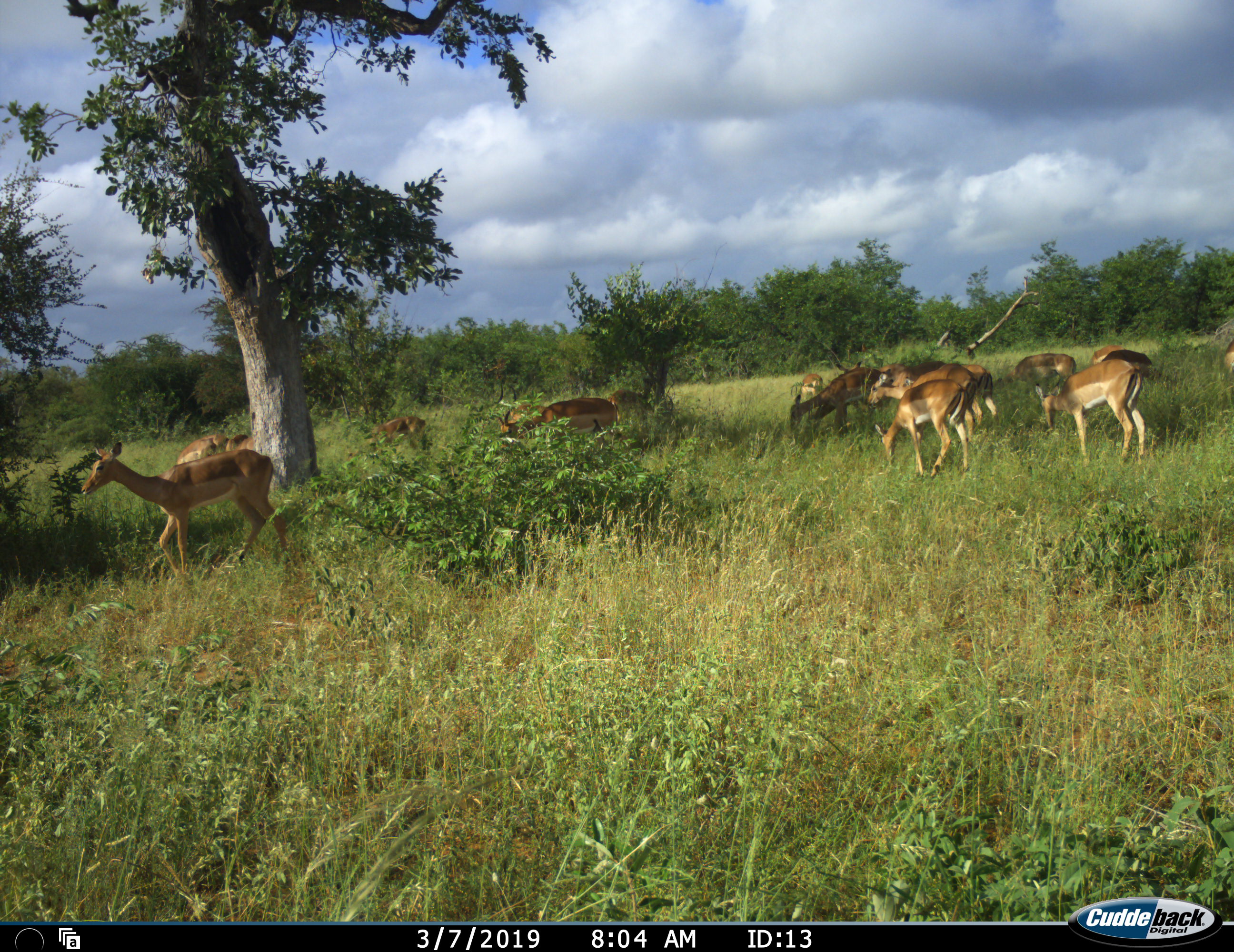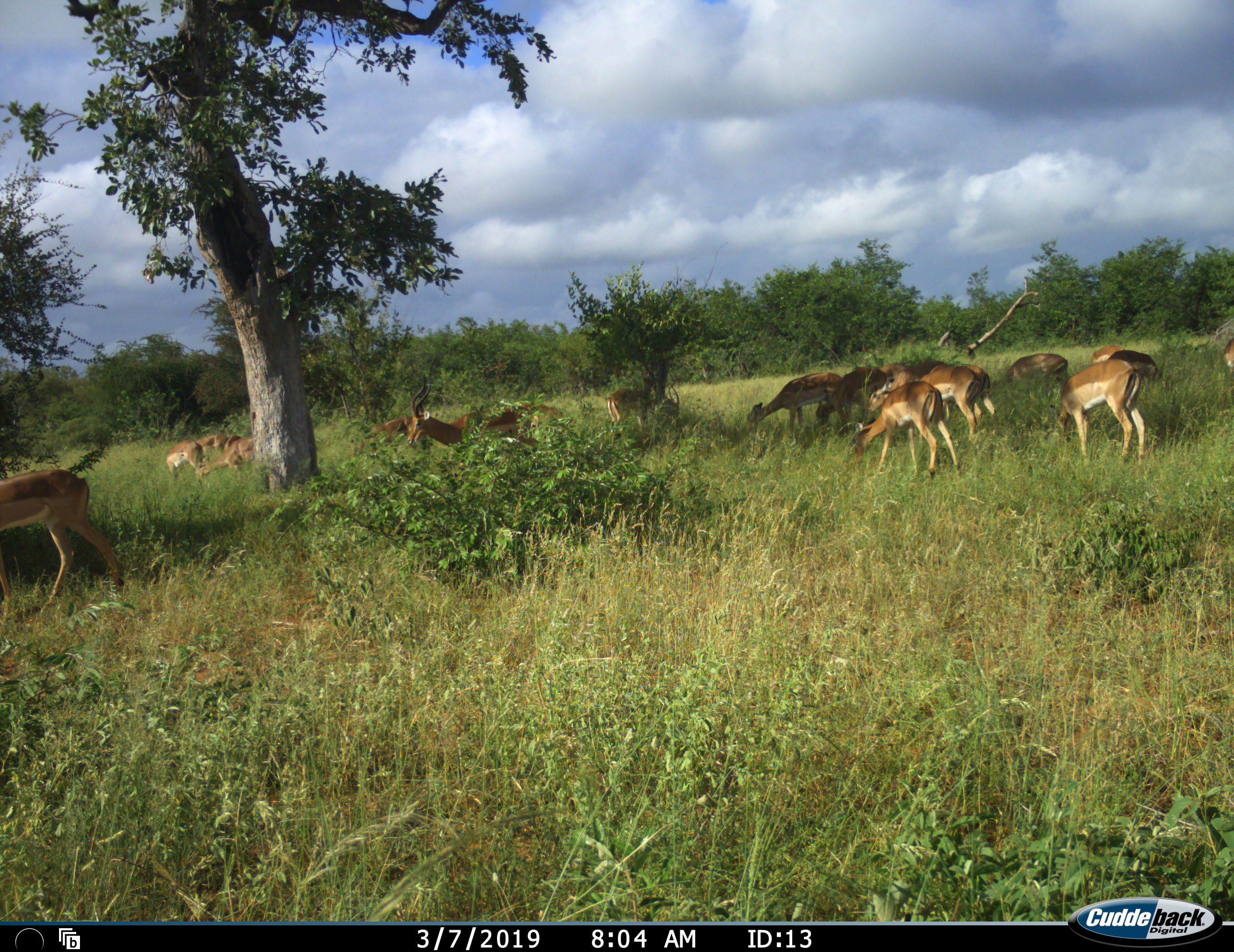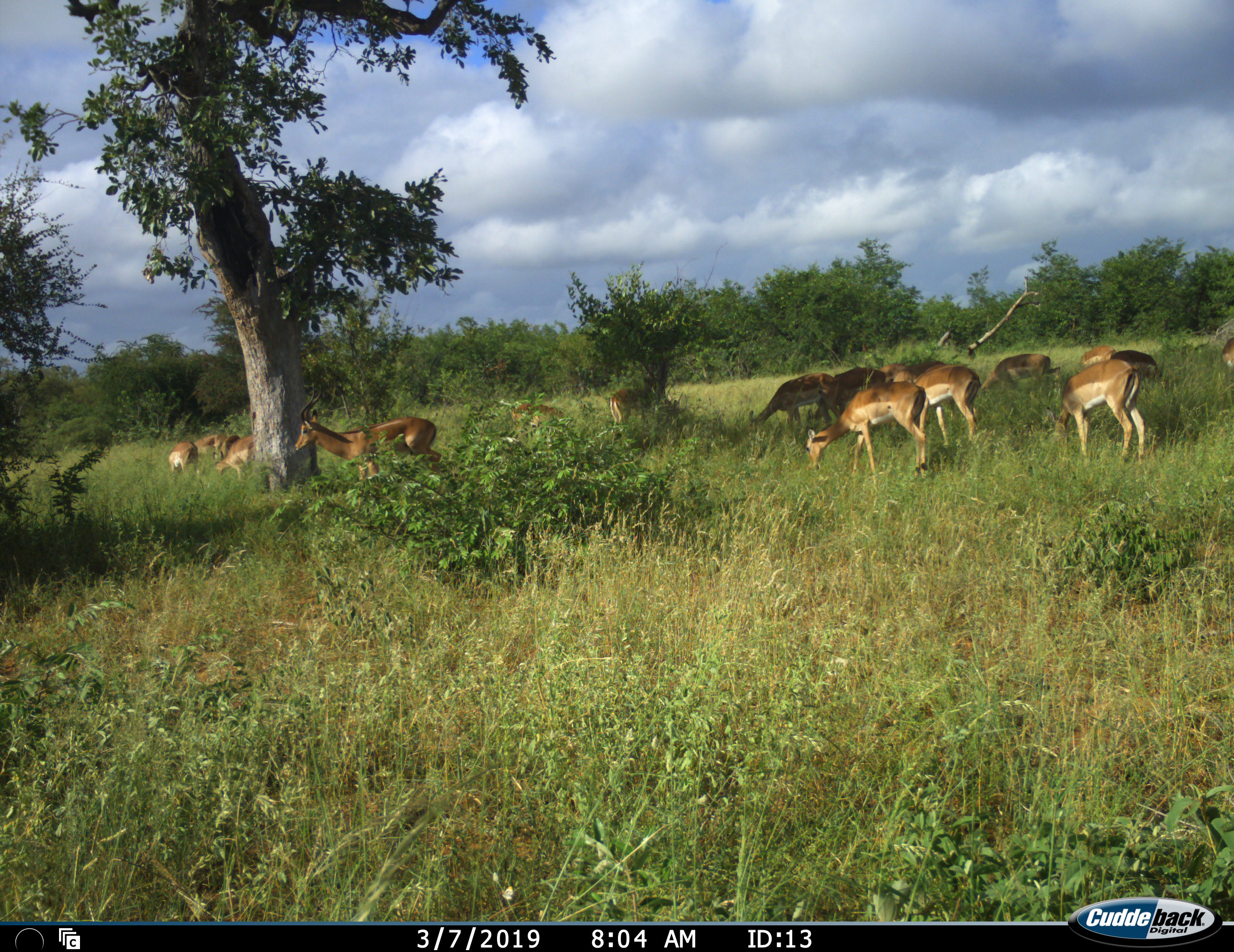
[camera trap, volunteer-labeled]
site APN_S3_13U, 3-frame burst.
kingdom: Animalia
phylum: Chordata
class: Mammalia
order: Artiodactyla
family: Bovidae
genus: Aepyceros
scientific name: Aepyceros melampus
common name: impala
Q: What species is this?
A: Impala (Aepyceros melampus).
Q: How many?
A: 11-50.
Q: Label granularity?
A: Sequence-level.